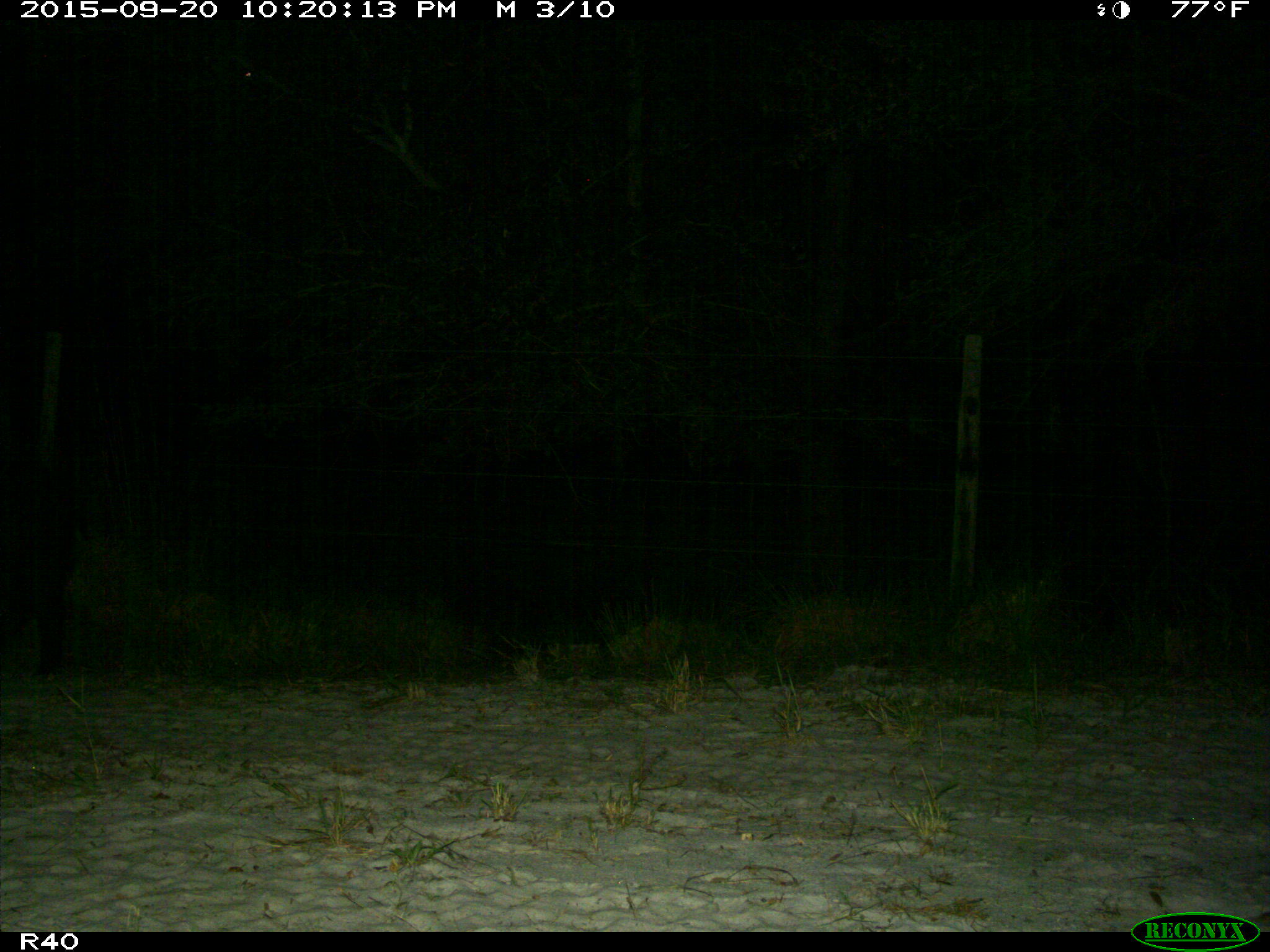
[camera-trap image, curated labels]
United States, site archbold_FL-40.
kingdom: Animalia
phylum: Chordata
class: Mammalia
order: Artiodactyla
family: Suidae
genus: Sus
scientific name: Sus scrofa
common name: wild boar